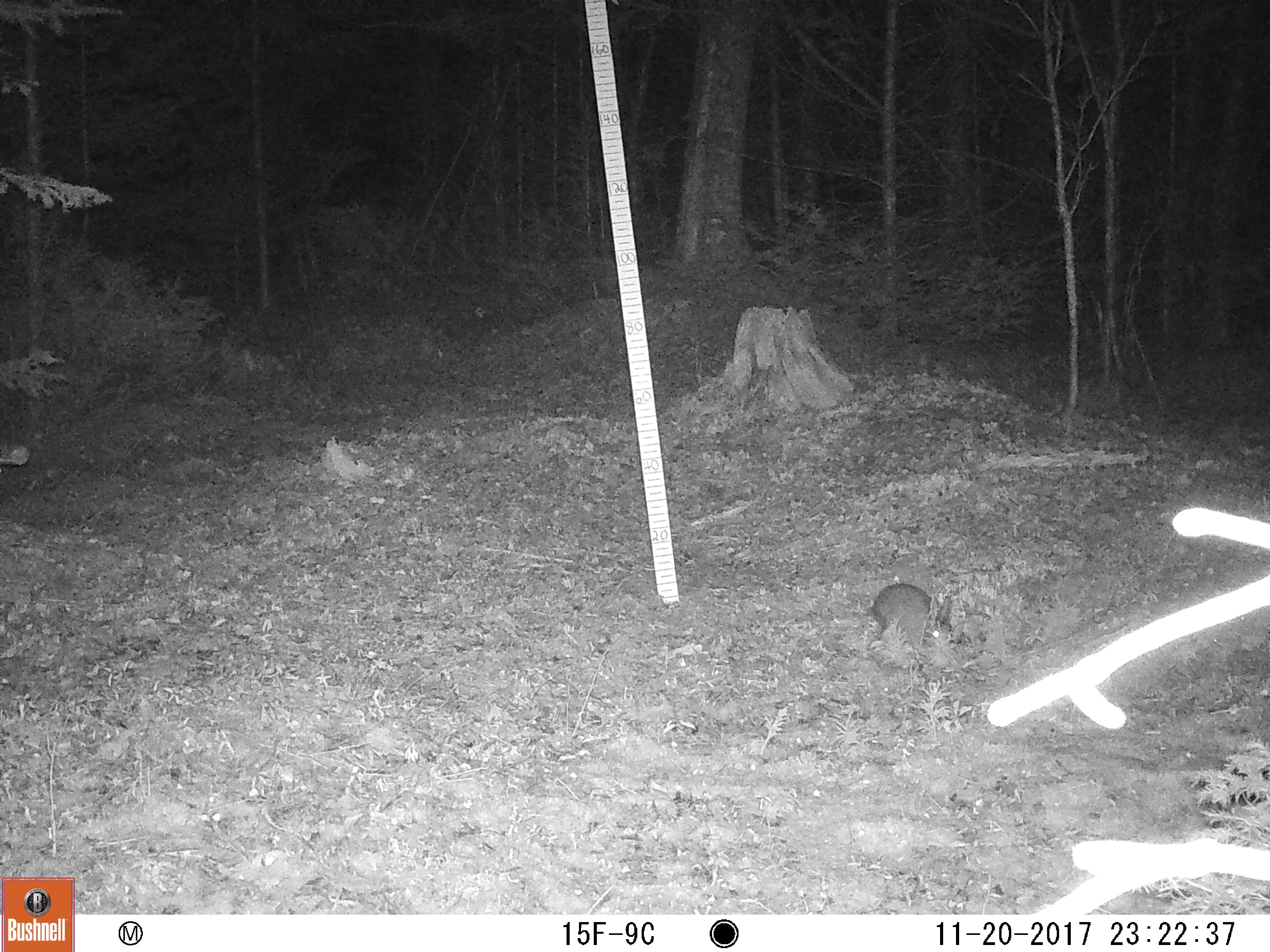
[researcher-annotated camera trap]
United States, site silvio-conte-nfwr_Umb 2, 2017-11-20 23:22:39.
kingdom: Animalia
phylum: Chordata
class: Mammalia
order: Lagomorpha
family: Leporidae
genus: Lepus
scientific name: Lepus americanus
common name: snowshoe hare